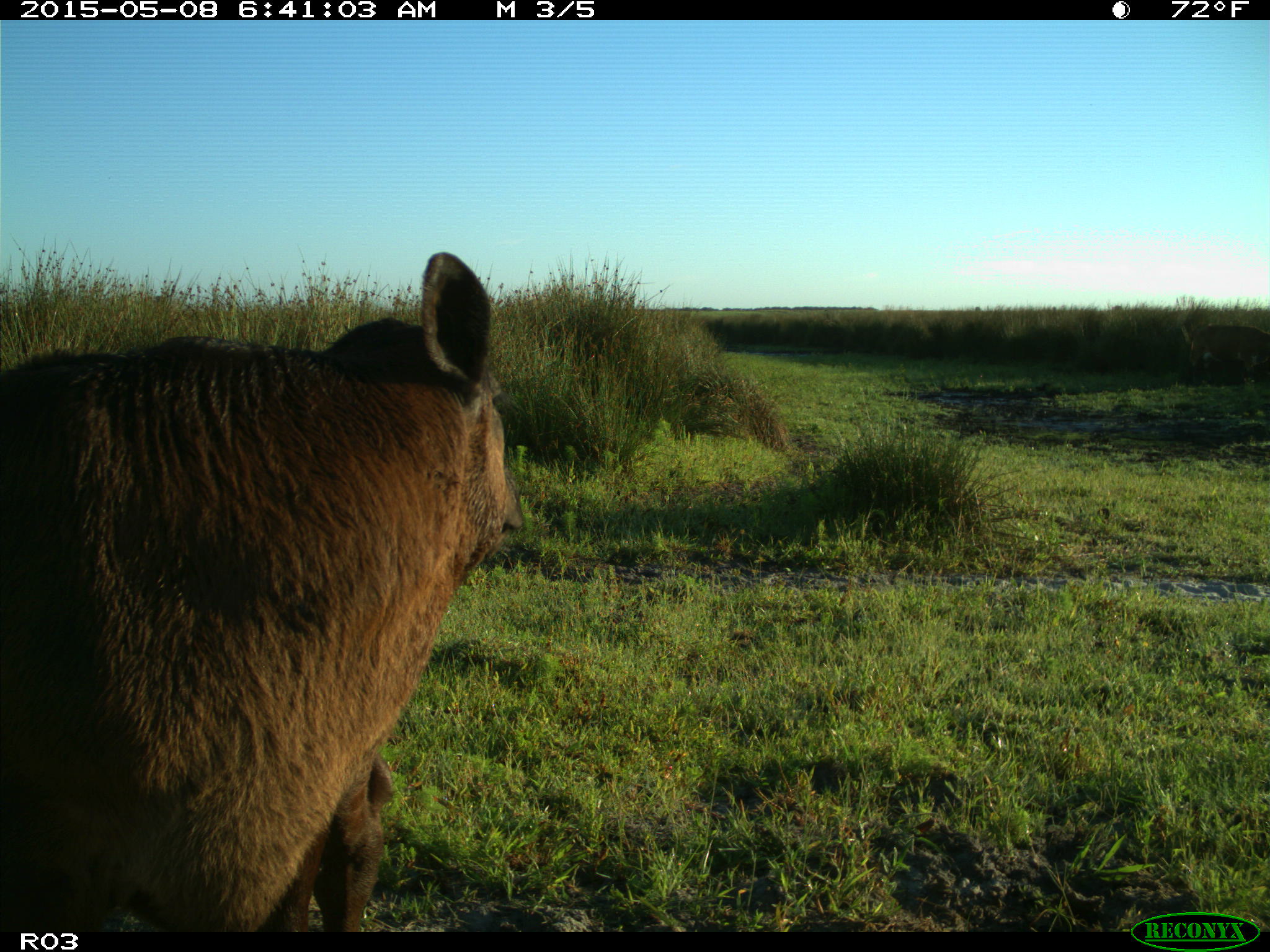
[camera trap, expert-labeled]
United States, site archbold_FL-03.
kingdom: Animalia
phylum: Chordata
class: Mammalia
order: Artiodactyla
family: Bovidae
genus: Bos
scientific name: Bos taurus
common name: domestic cow